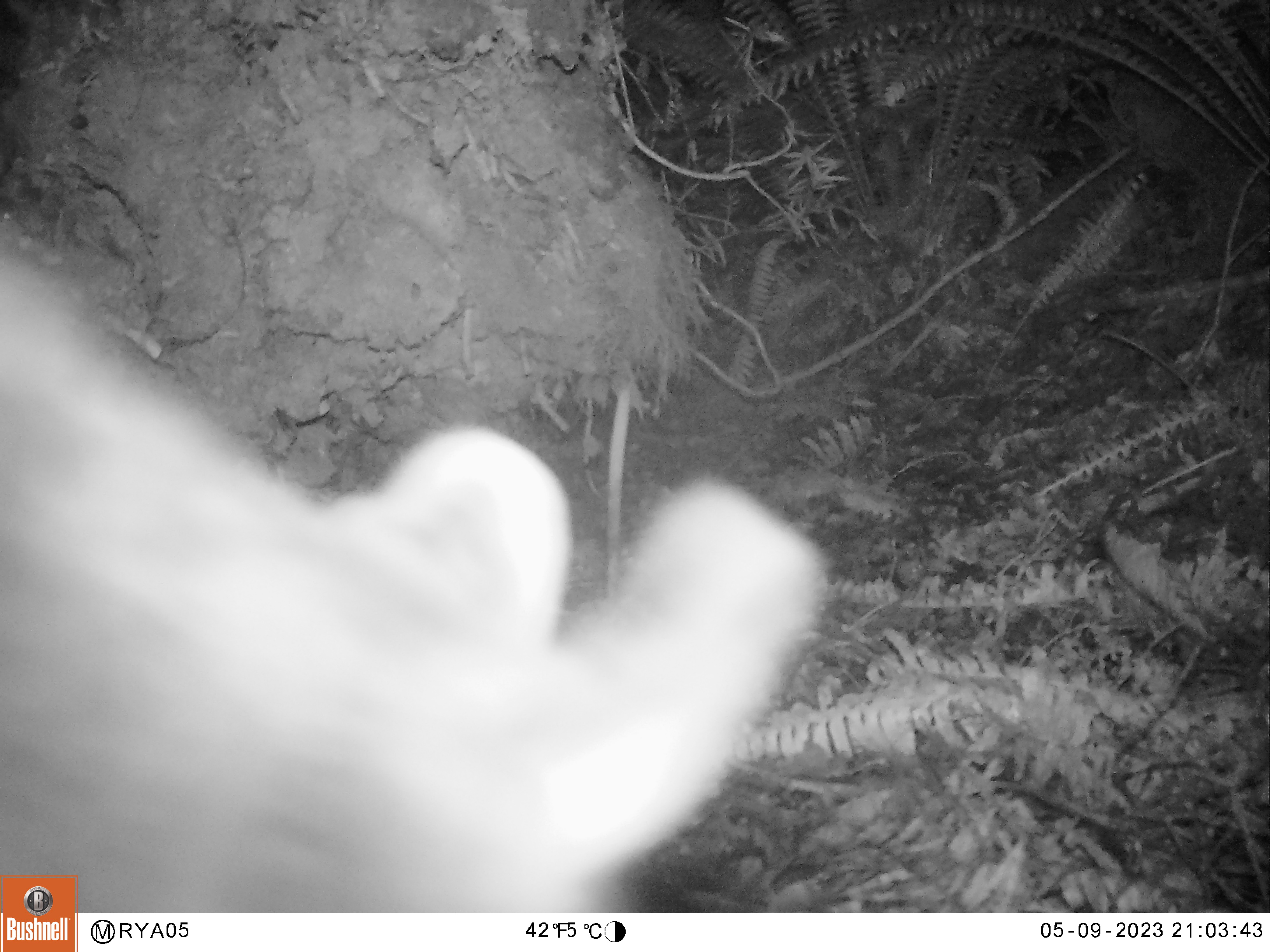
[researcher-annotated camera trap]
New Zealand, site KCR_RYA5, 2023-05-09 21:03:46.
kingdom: Animalia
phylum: Chordata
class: Mammalia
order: Diprotodontia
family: Phalangeridae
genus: Trichosurus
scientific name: Trichosurus vulpecula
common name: common brushtail possum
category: possum